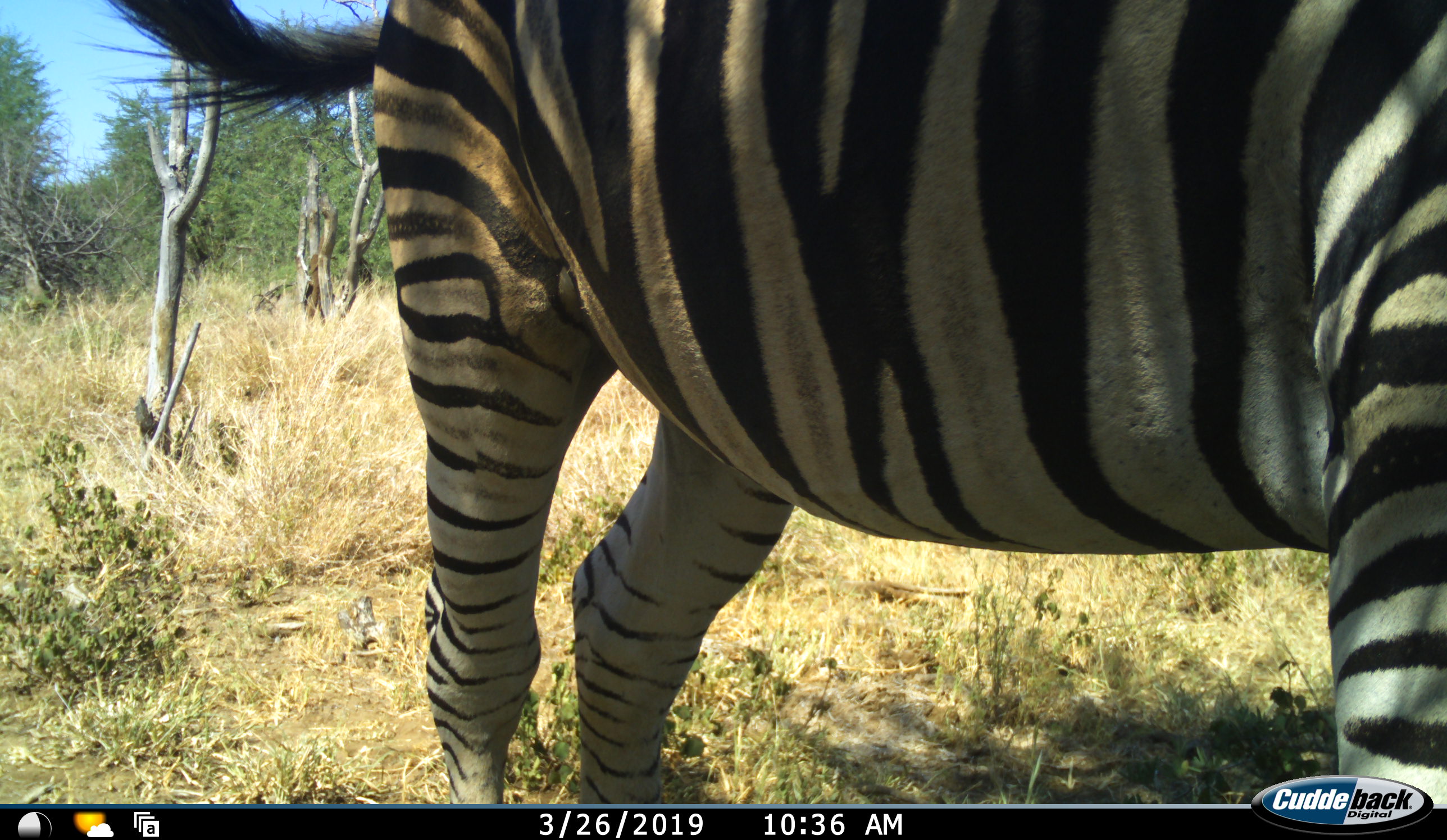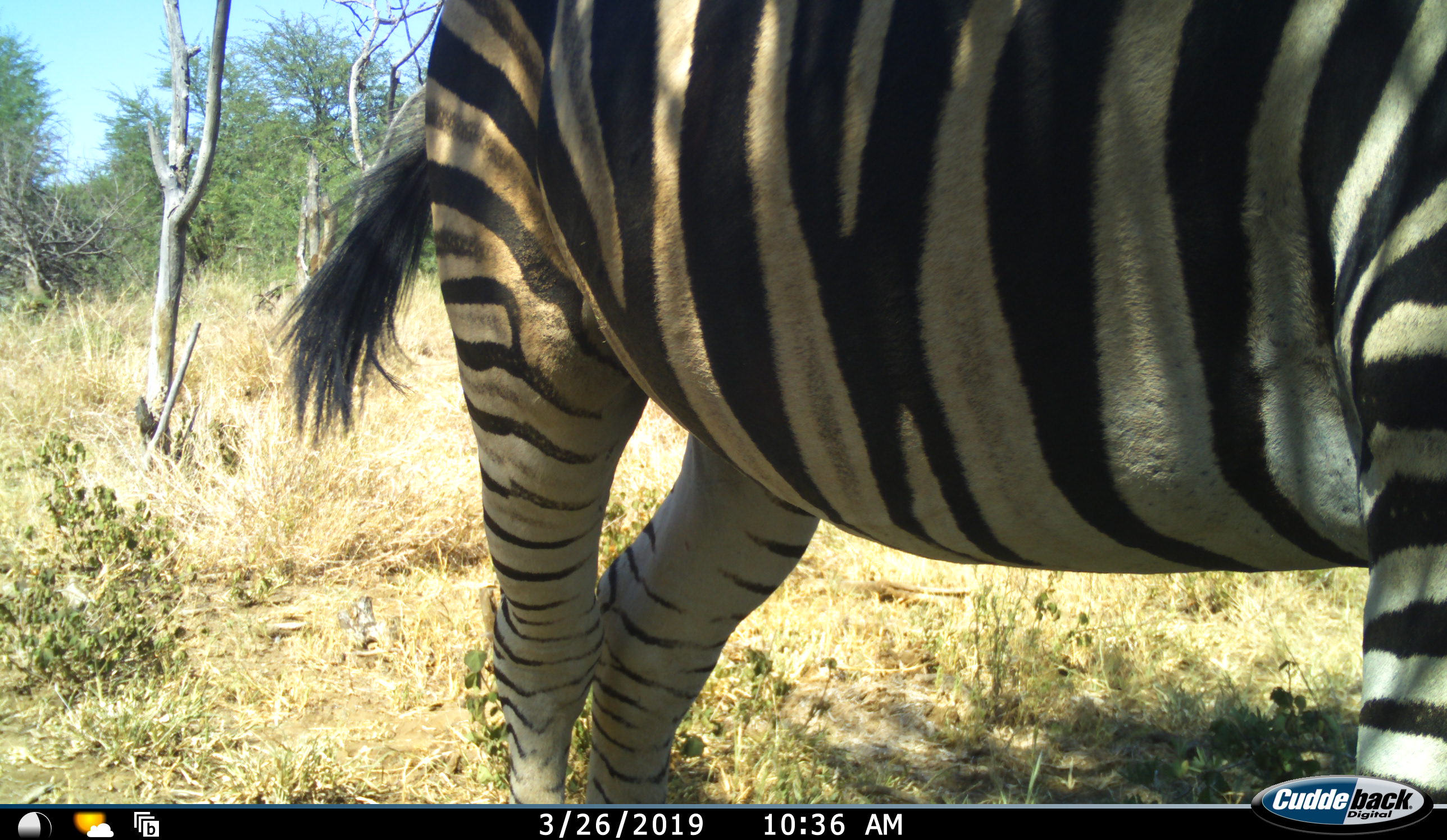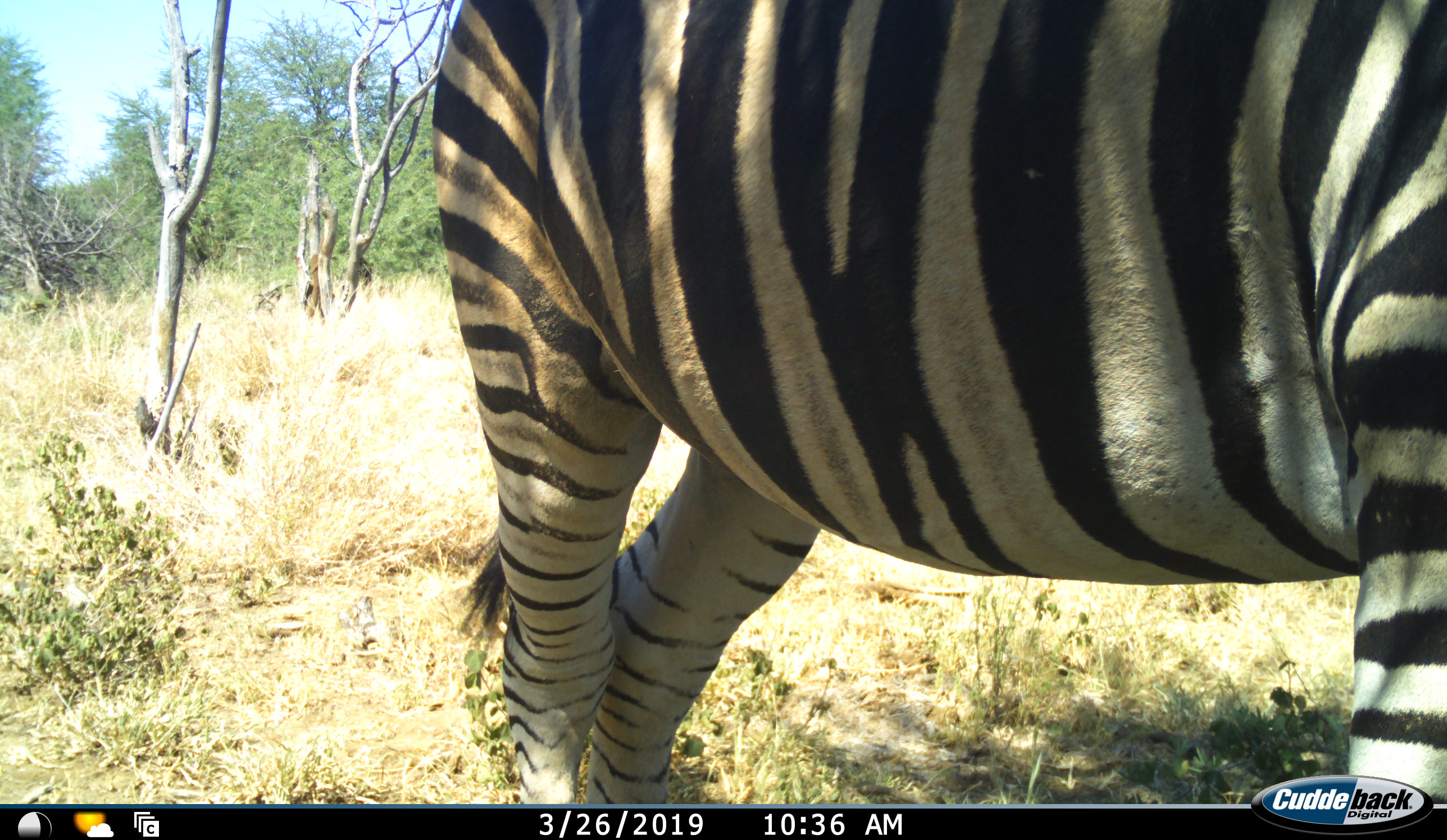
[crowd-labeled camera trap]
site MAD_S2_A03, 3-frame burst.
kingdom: Animalia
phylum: Chordata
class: Mammalia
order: Perissodactyla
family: Equidae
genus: Equus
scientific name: Equus quagga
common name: plains zebra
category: zebraplains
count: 1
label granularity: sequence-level